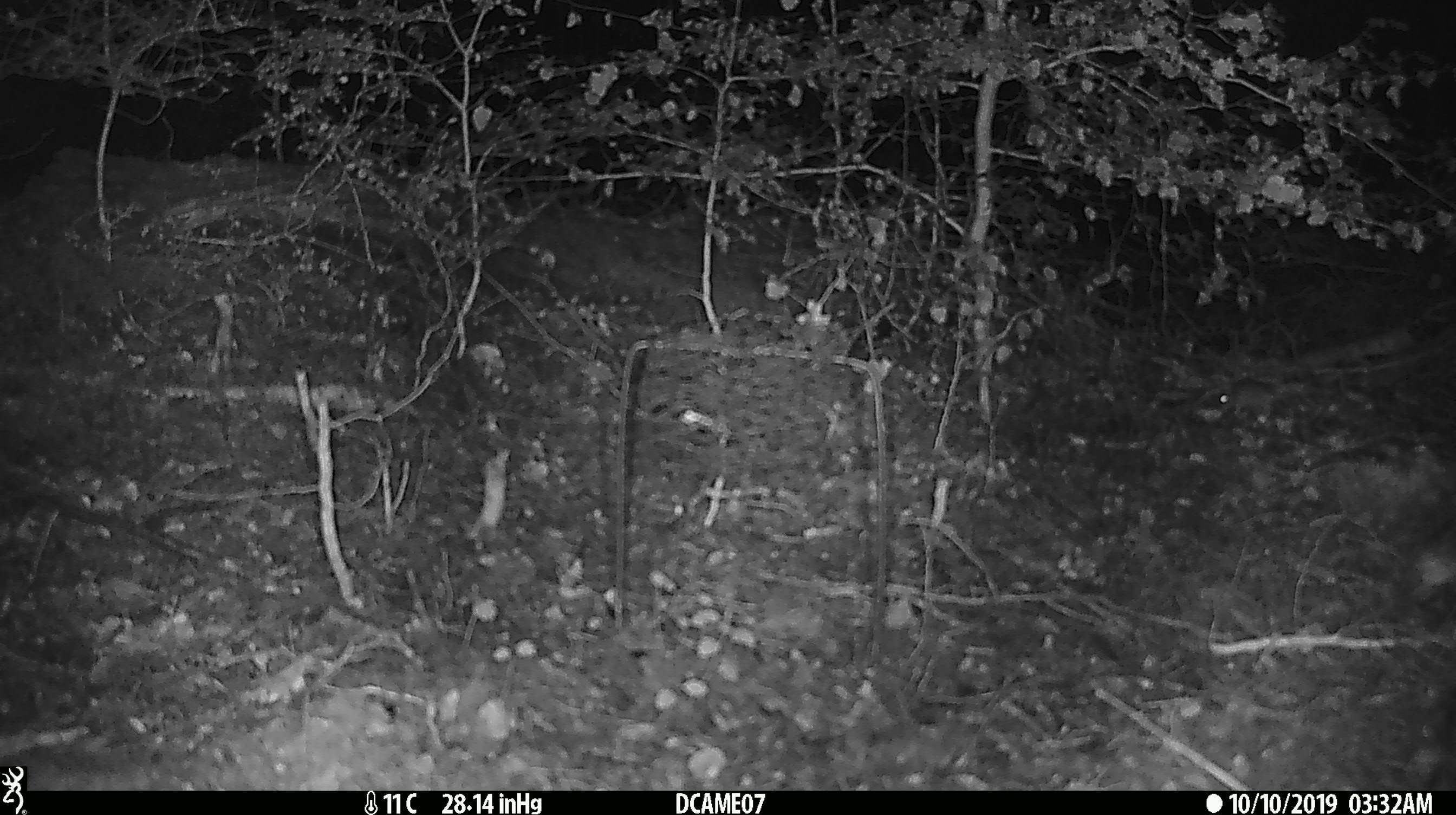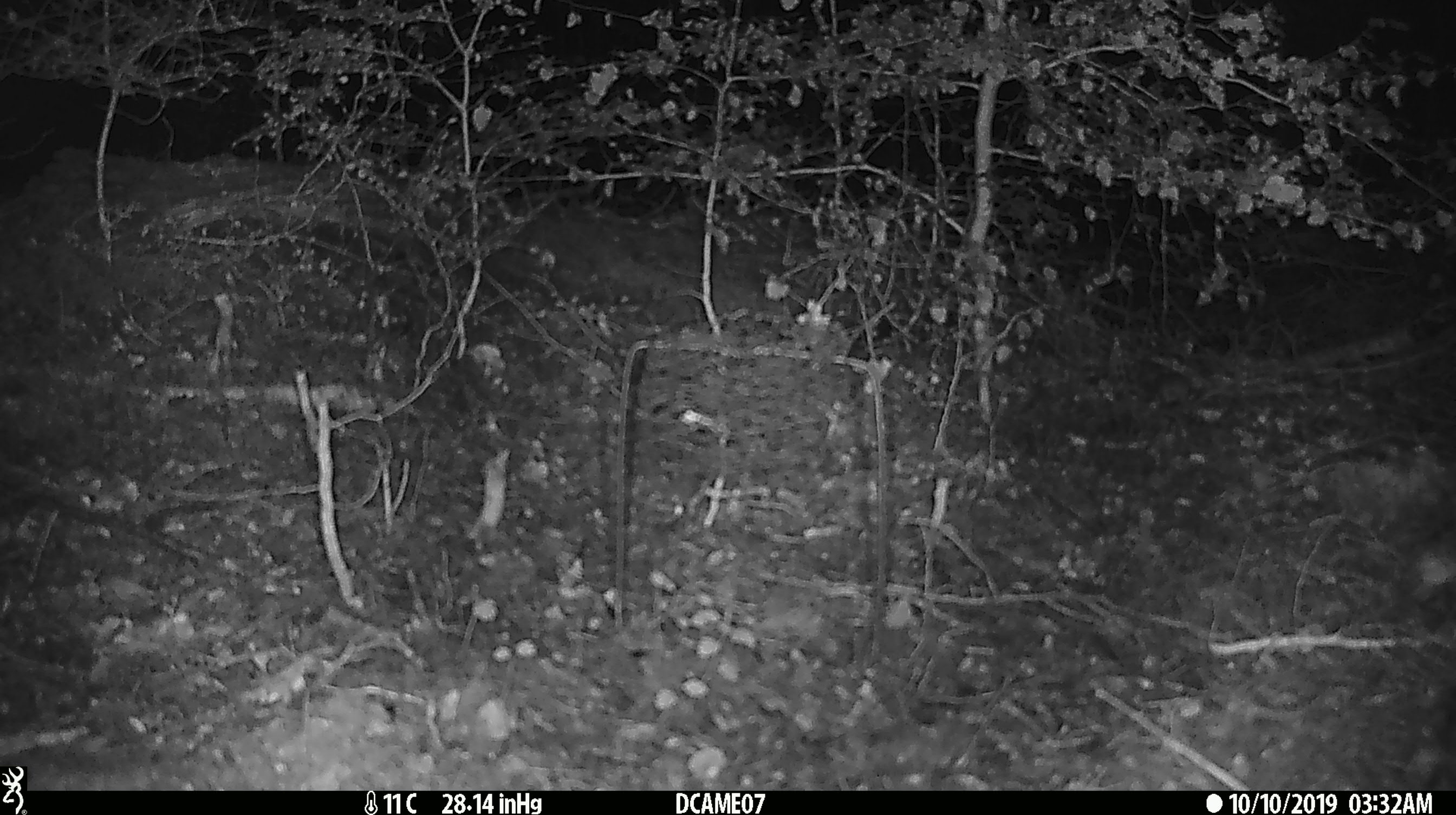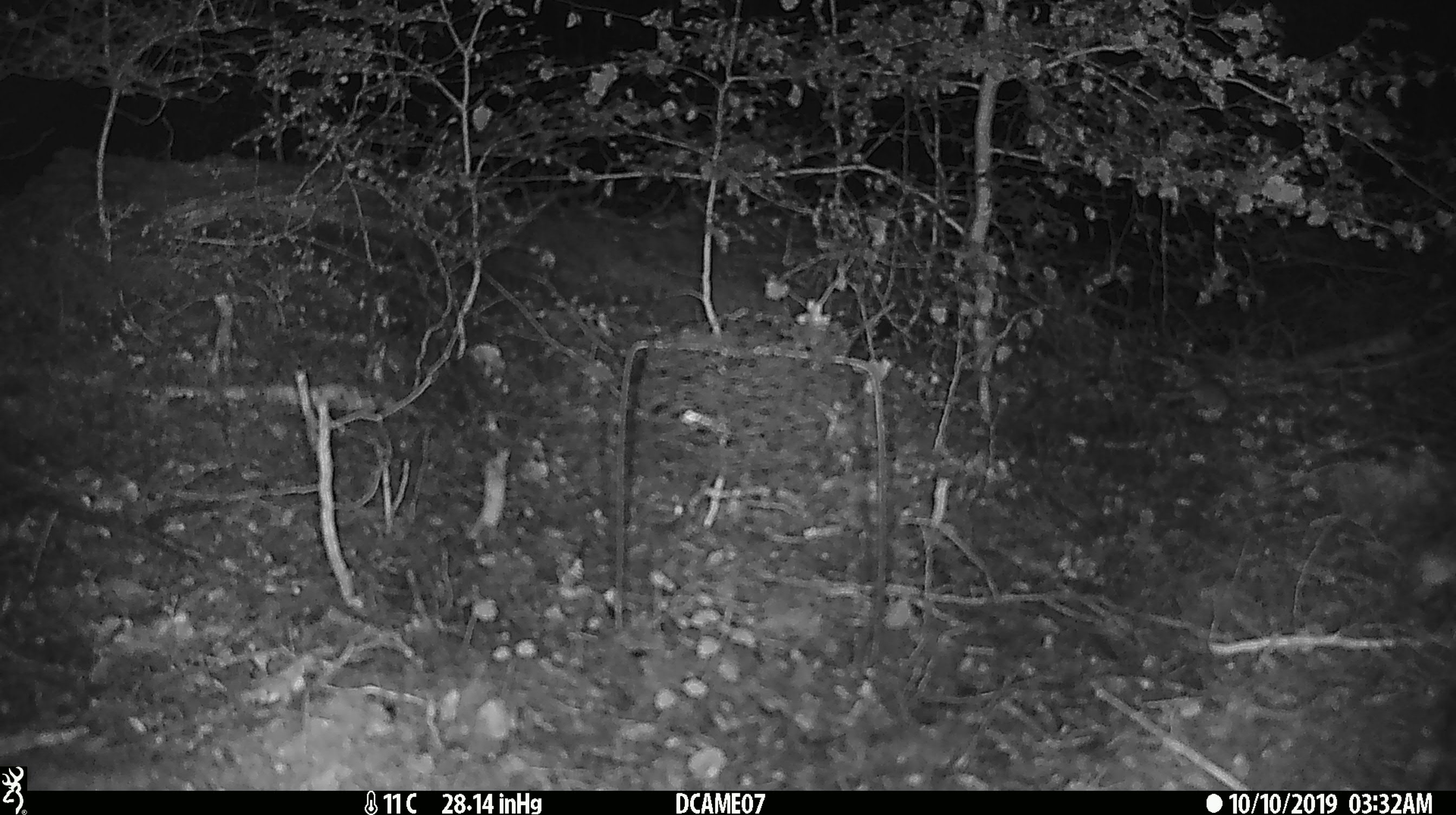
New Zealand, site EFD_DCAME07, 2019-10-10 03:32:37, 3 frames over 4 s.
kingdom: Animalia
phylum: Chordata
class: Mammalia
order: Rodentia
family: Muridae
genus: Mus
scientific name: Mus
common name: mouse